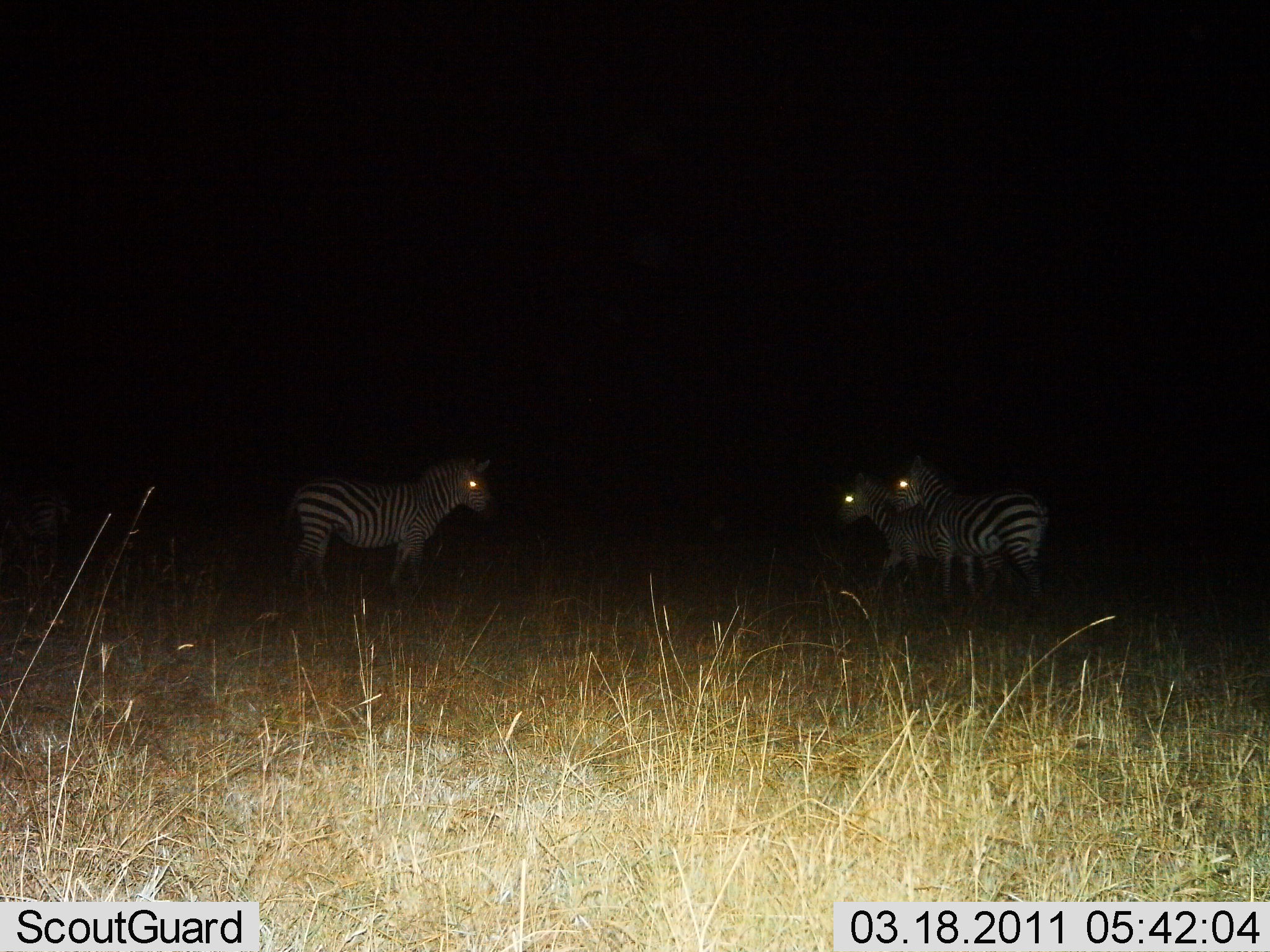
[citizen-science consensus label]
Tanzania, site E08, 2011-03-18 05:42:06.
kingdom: Animalia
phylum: Chordata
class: Mammalia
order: Perissodactyla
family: Equidae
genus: Equus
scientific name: Equus quagga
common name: plains zebra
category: zebra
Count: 3.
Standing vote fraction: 91%.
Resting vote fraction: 0%.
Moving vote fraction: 36%.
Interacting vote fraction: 0%.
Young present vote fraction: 9%.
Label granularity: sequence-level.